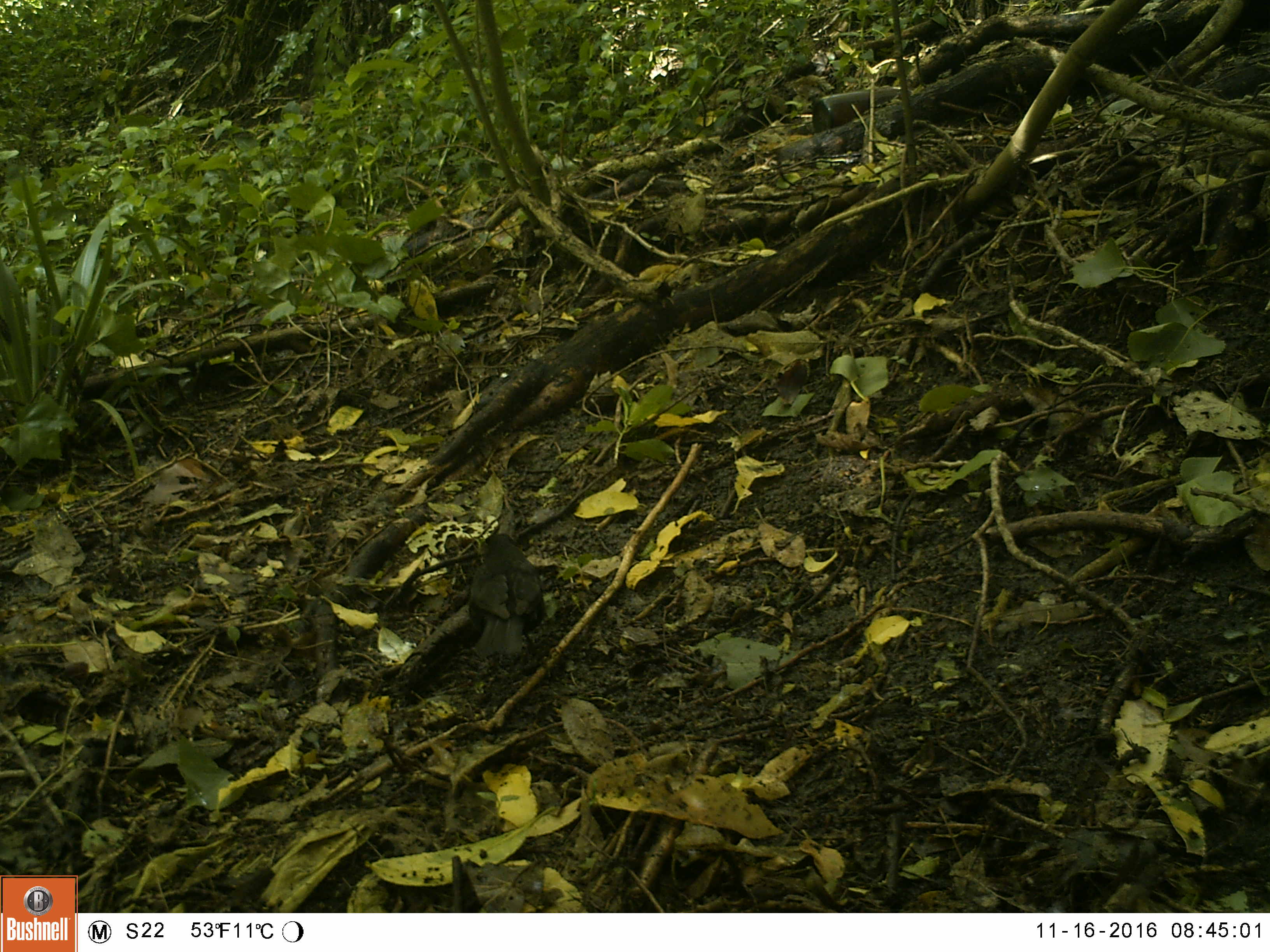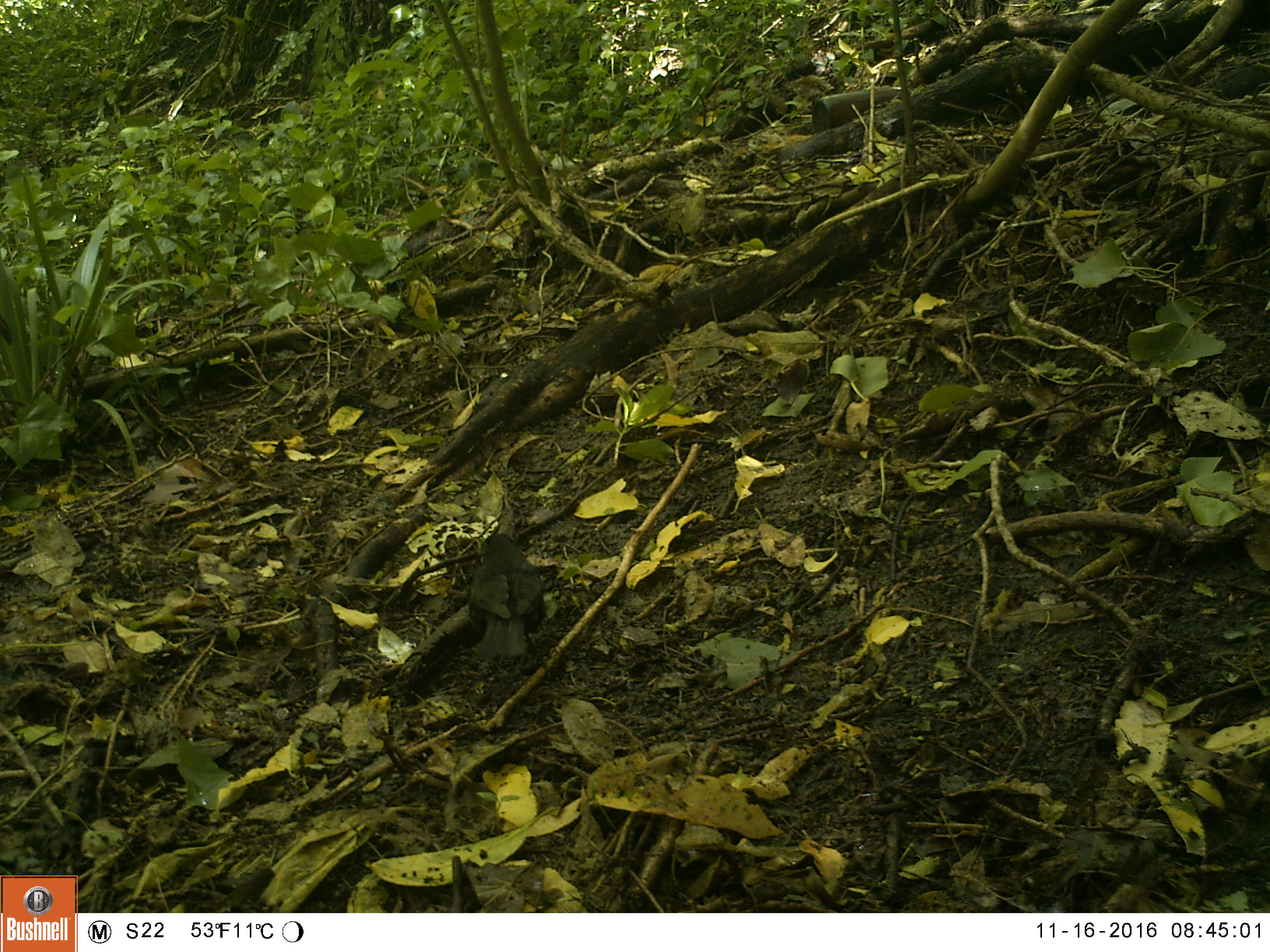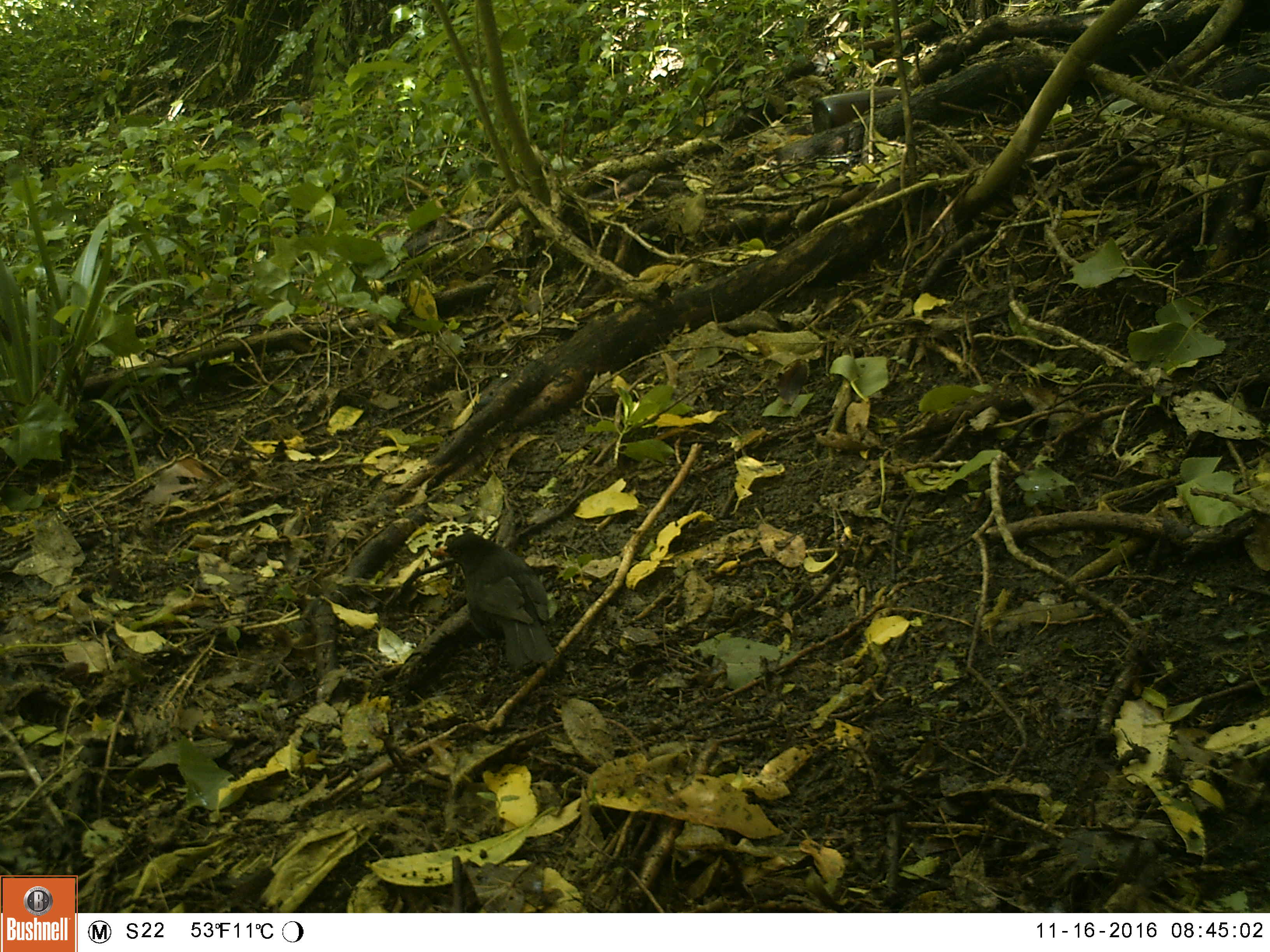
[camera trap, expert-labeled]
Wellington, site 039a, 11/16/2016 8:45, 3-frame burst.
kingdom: Animalia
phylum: Chordata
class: Aves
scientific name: Aves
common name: bird